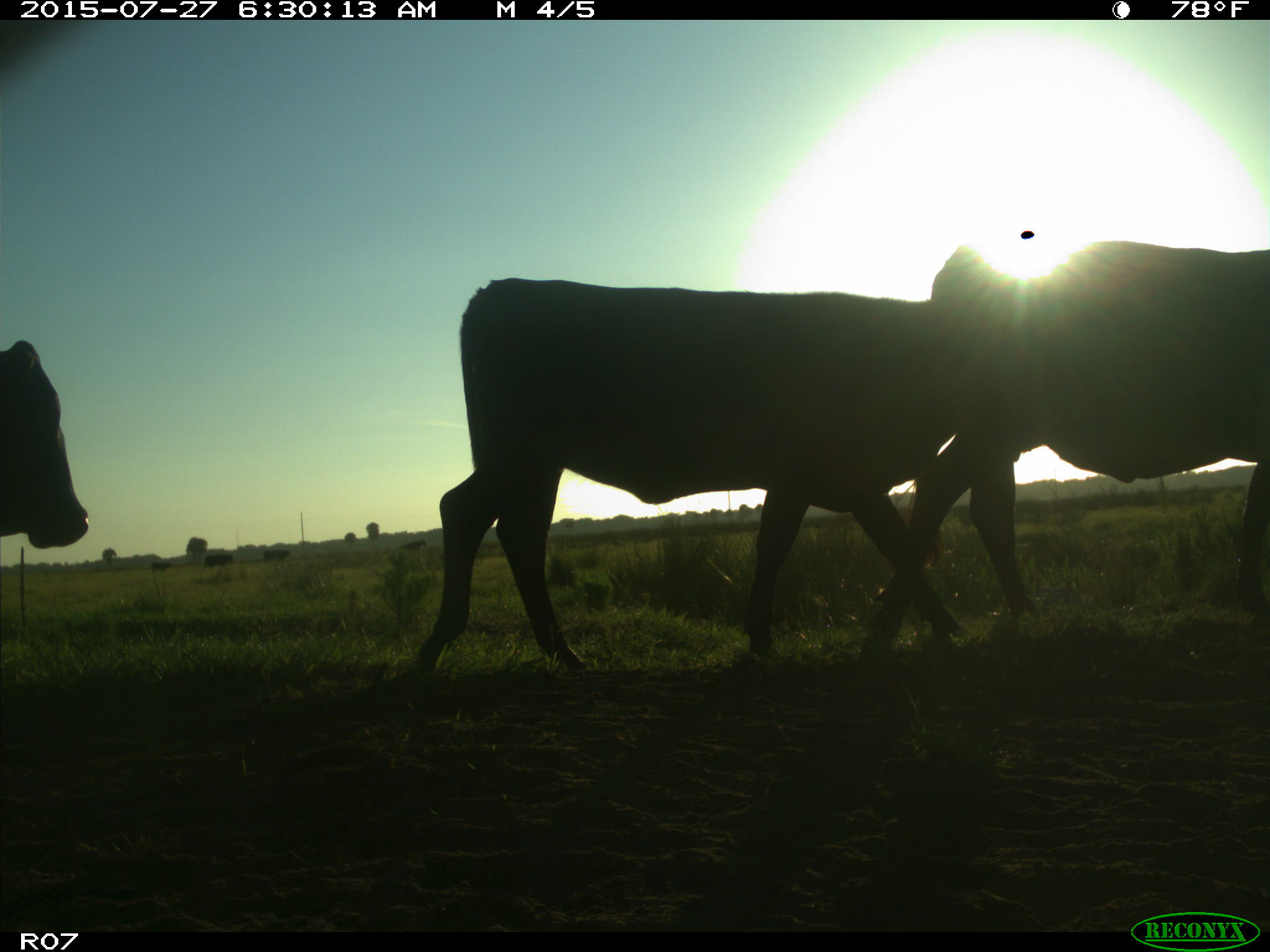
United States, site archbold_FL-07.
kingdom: Animalia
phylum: Chordata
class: Mammalia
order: Artiodactyla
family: Bovidae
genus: Bos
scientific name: Bos taurus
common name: domestic cow